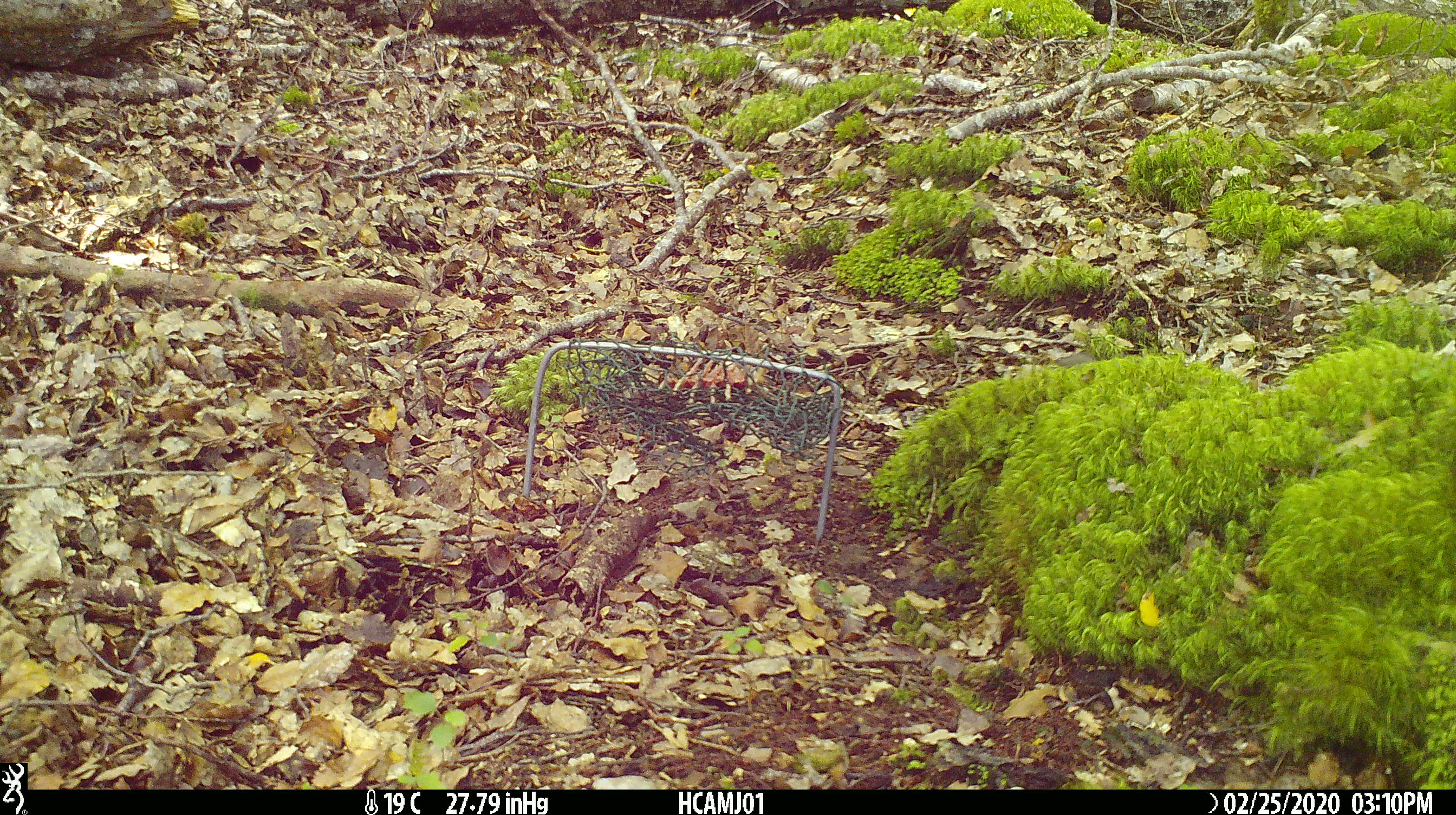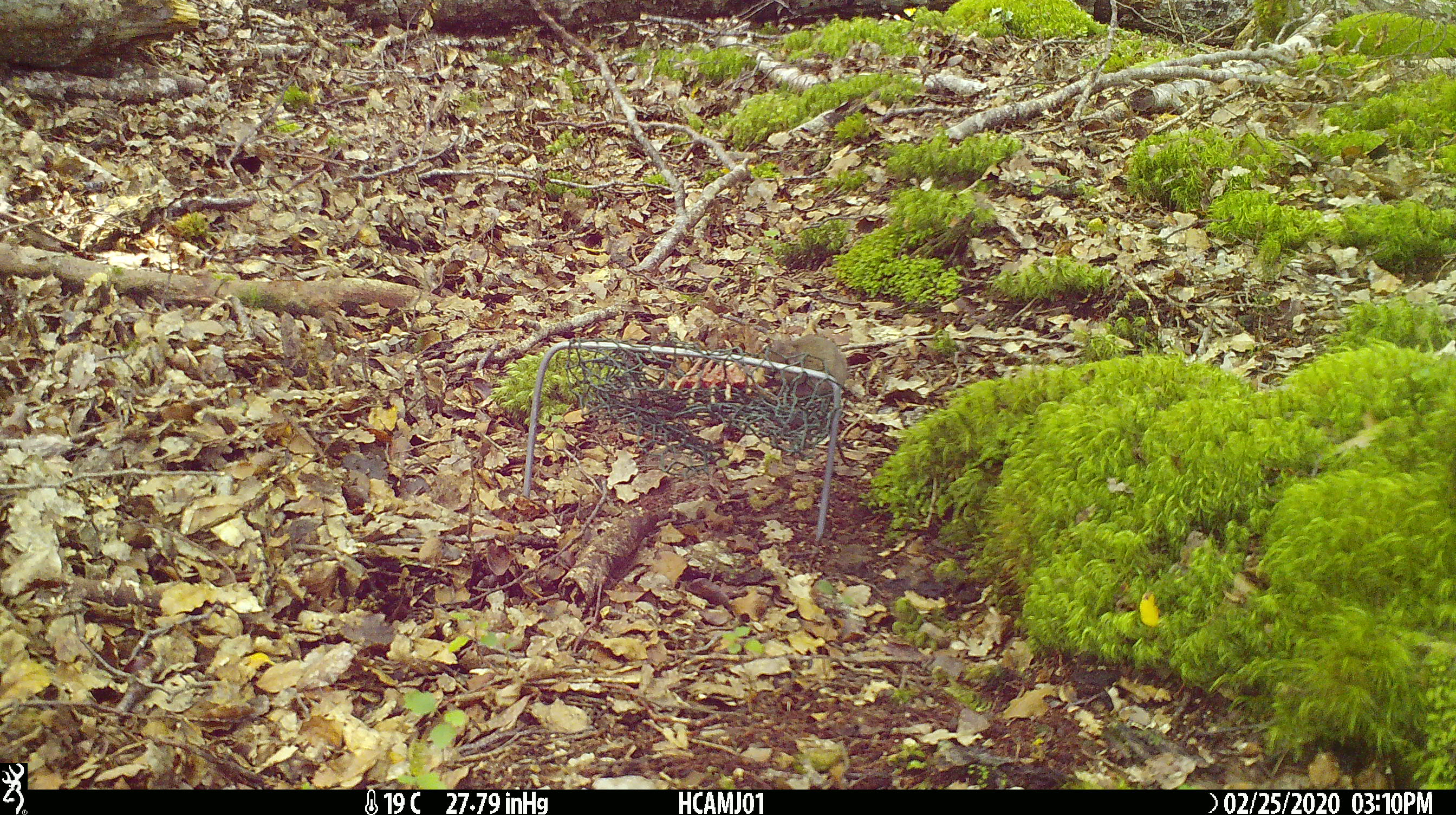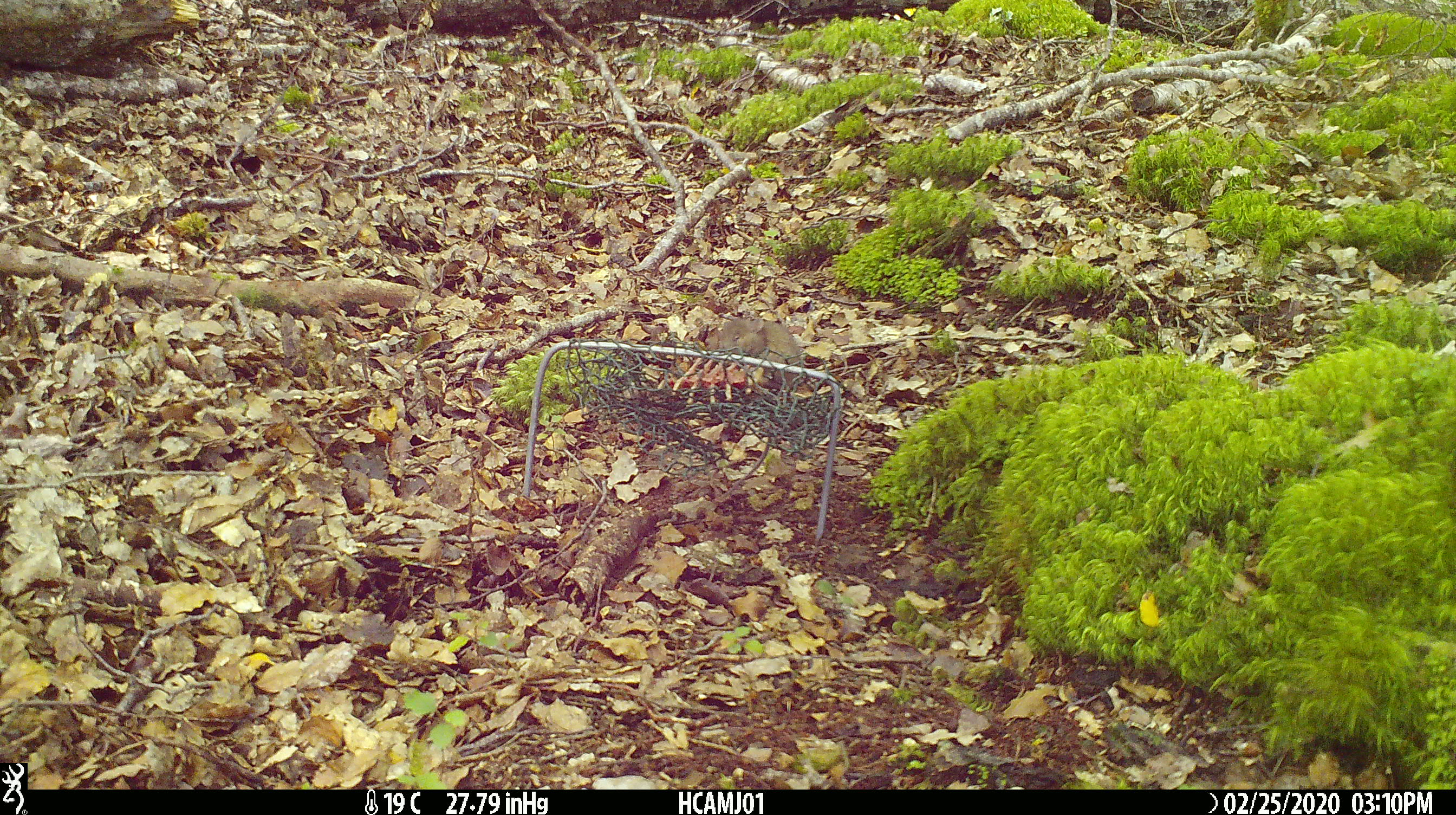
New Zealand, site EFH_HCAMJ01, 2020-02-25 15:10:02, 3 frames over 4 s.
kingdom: Animalia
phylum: Chordata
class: Mammalia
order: Rodentia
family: Muridae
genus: Mus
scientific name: Mus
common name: mouse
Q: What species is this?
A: Mouse (Mus).